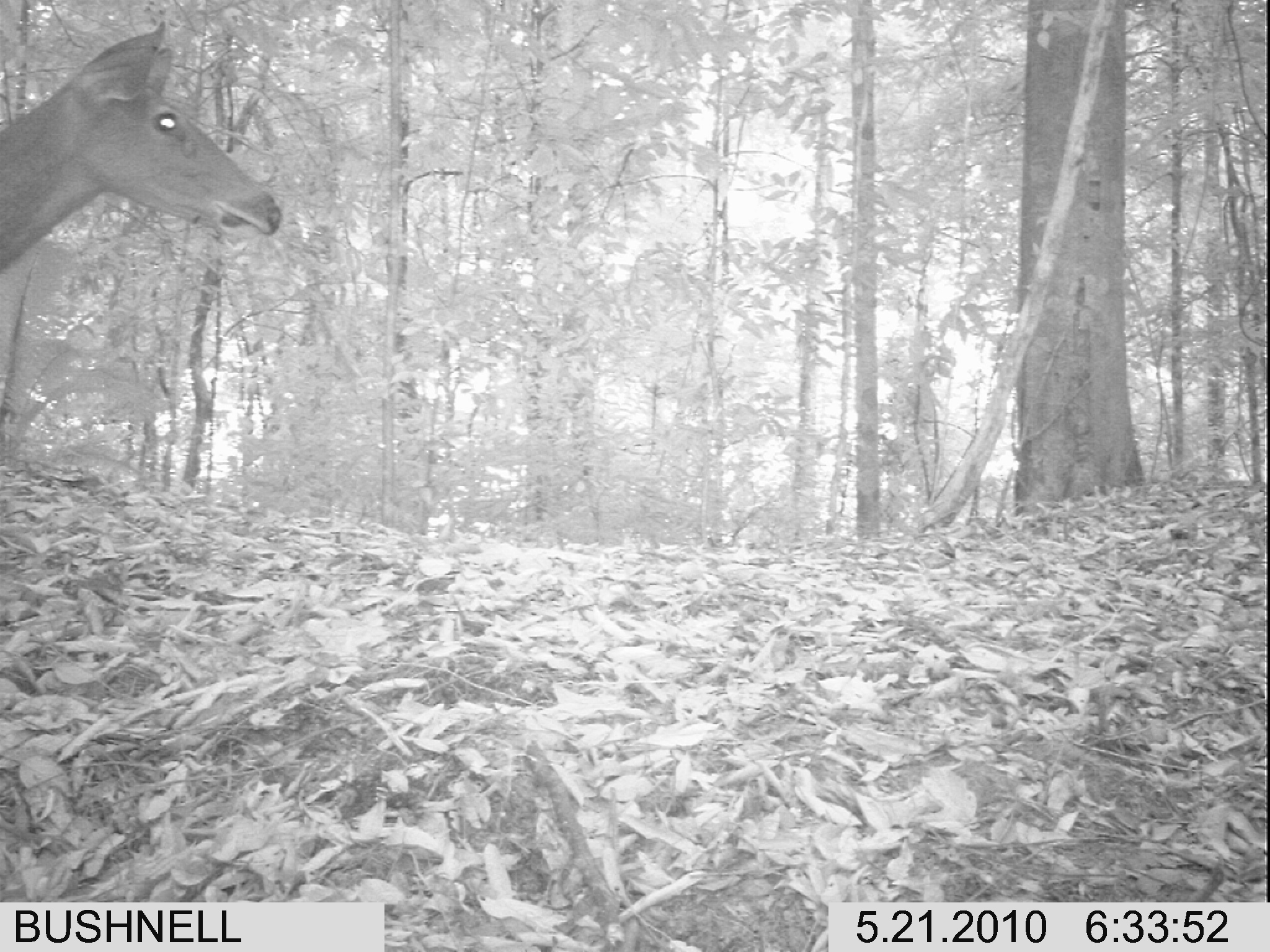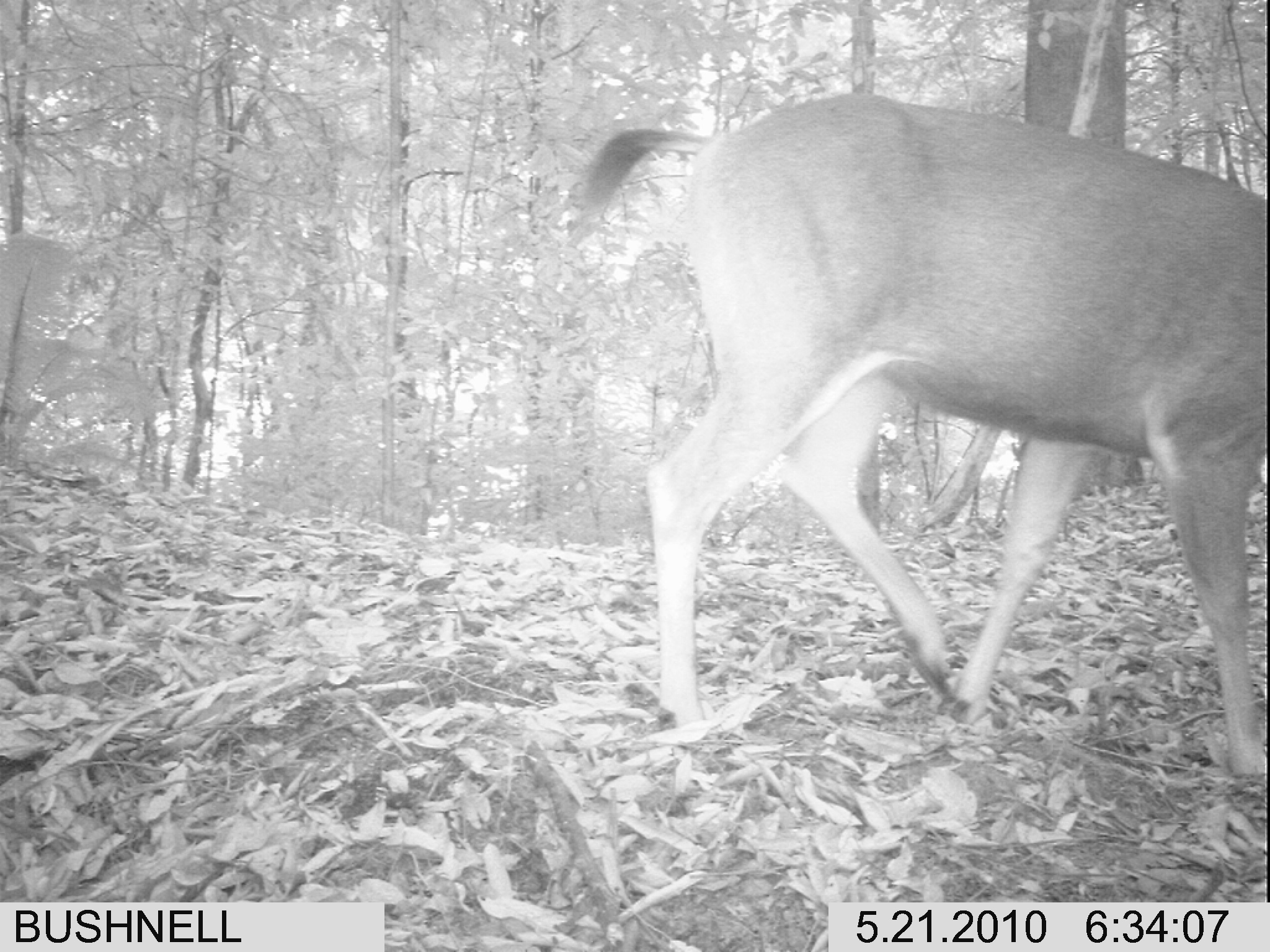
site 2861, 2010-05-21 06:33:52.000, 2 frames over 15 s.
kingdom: Animalia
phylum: Chordata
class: Mammalia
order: Artiodactyla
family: Cervidae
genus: Muntiacus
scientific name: Muntiacus muntjak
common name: southern red muntjac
Muntiacus muntjak (southern red muntjac), count 1.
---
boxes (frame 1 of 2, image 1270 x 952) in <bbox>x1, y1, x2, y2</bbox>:
muntiacus muntjak: <bbox>4, 16, 293, 311</bbox>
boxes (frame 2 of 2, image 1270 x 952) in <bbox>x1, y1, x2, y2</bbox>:
muntiacus muntjak: <bbox>576, 95, 1268, 777</bbox>